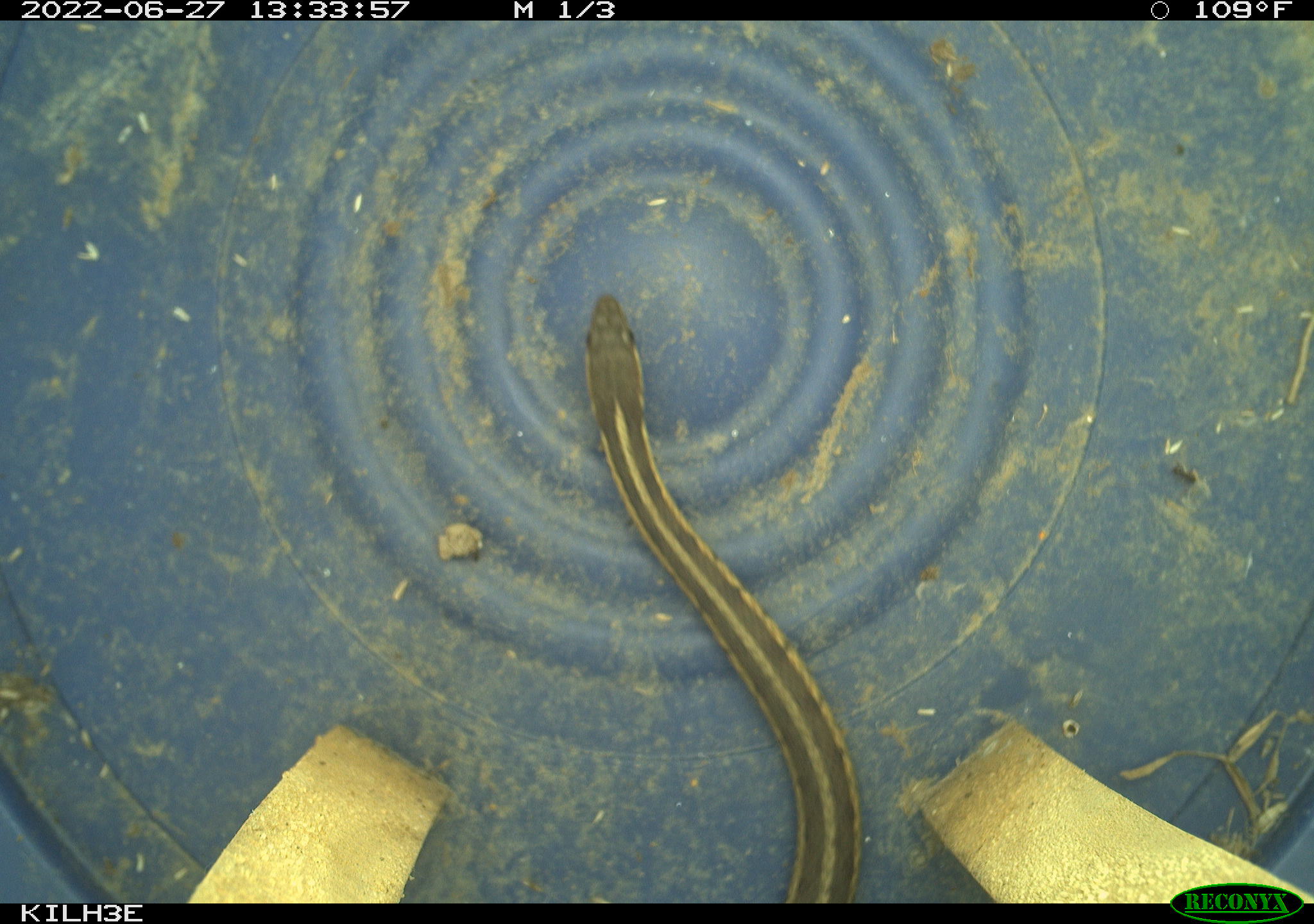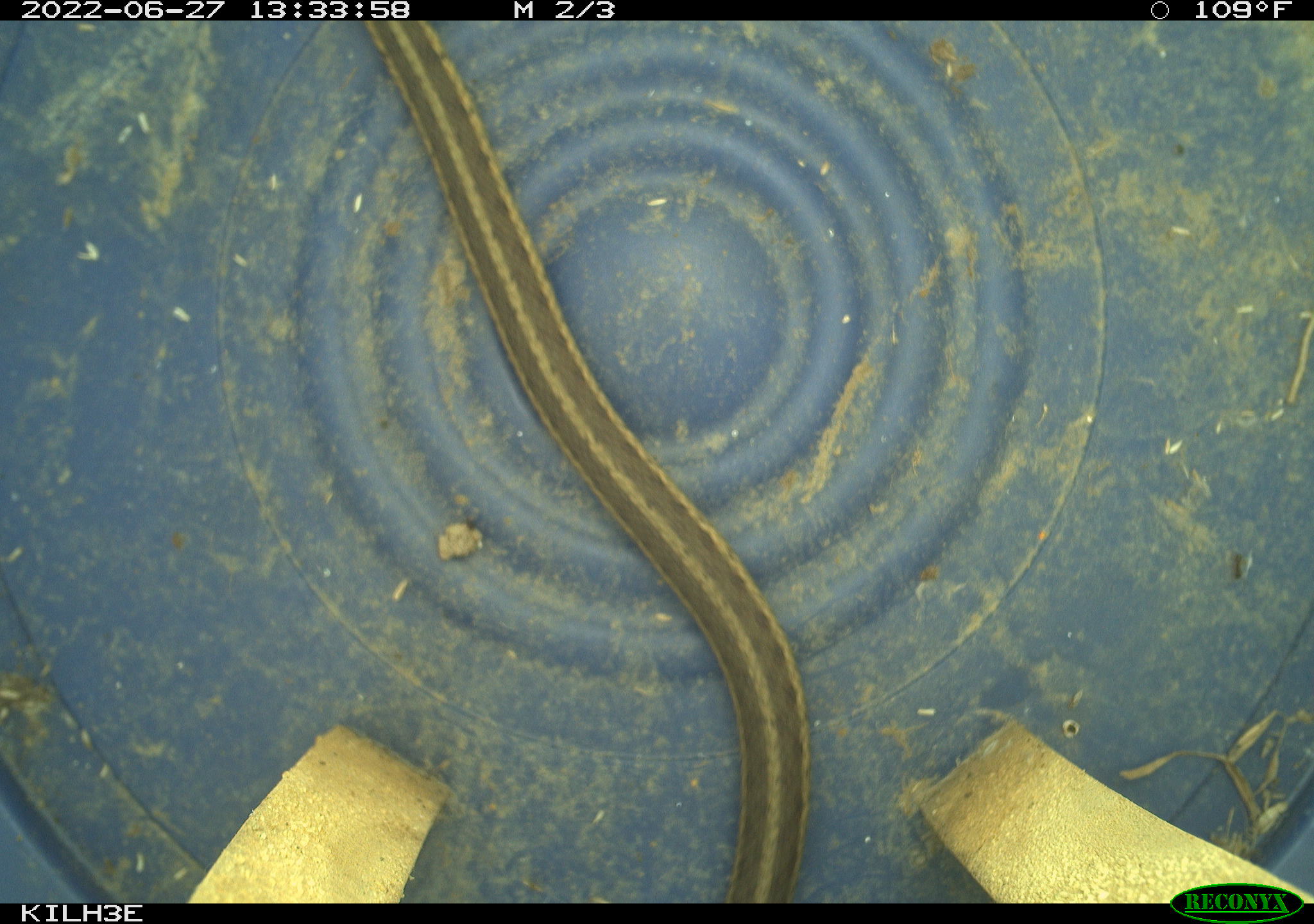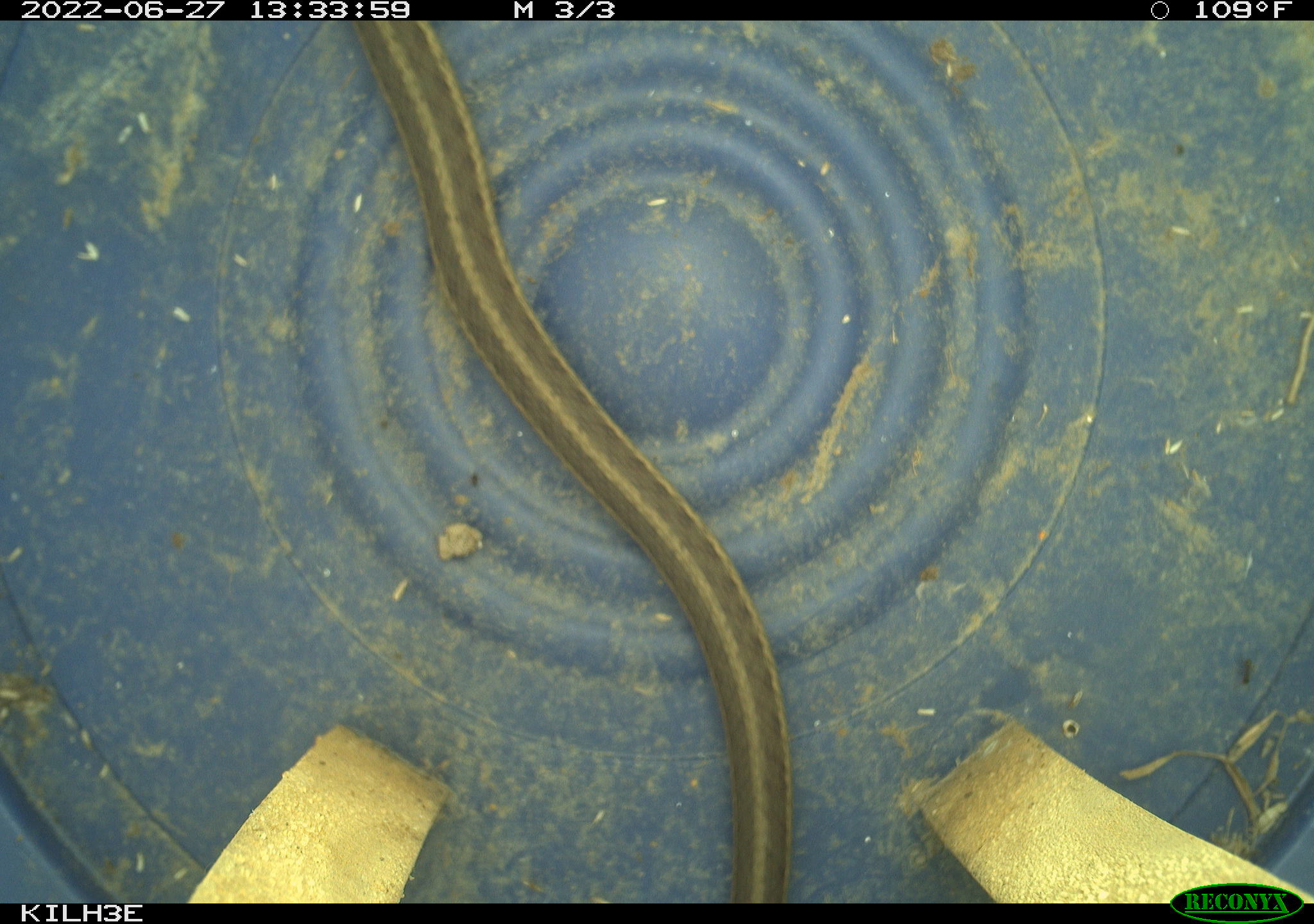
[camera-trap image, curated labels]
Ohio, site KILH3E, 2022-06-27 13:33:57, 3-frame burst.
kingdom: Animalia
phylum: Chordata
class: Reptilia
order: Squamata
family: Colubridae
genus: Thamnophis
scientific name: Thamnophis sirtalis sirtalis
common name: eastern gartersnake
Eastern gartersnake (Thamnophis sirtalis sirtalis).